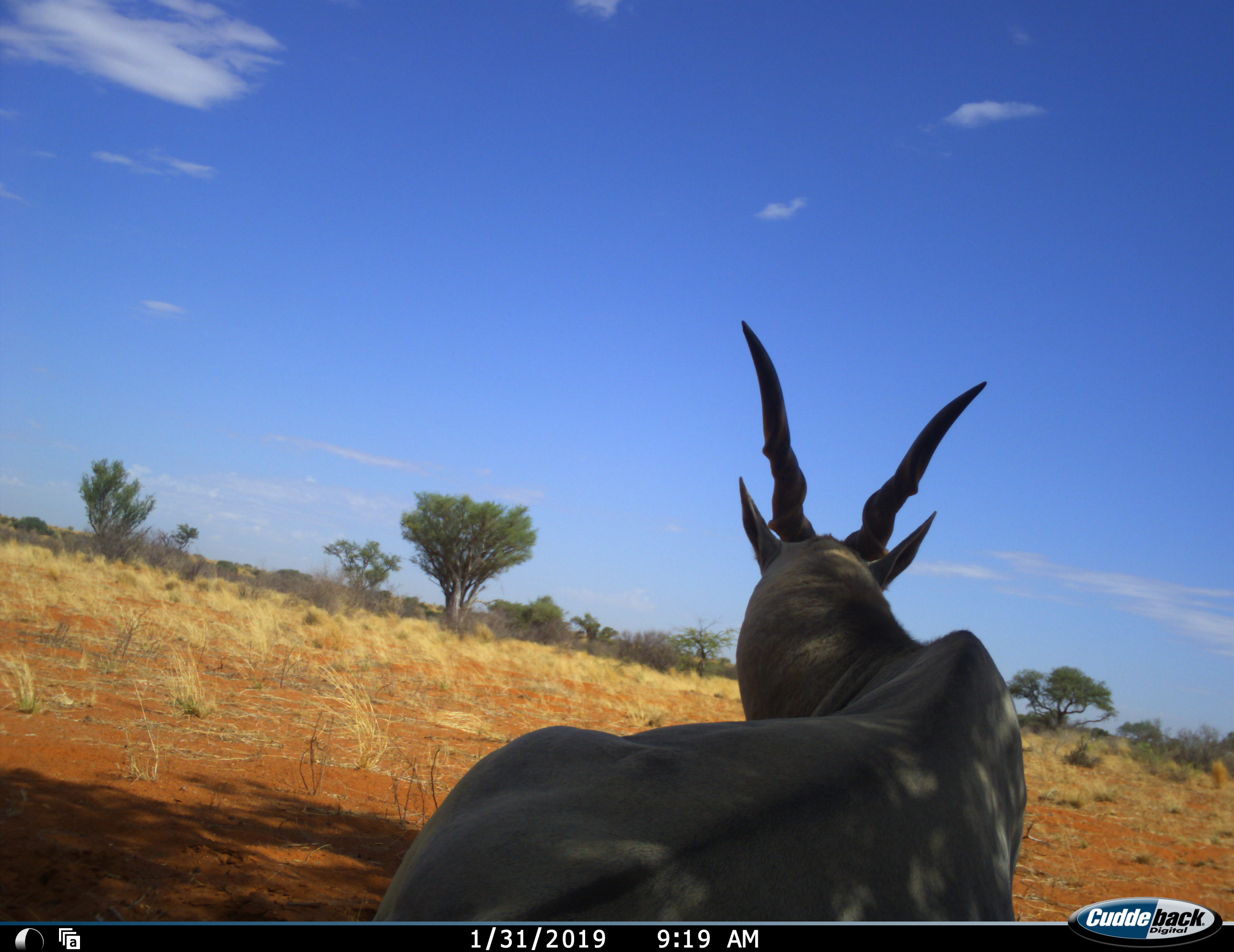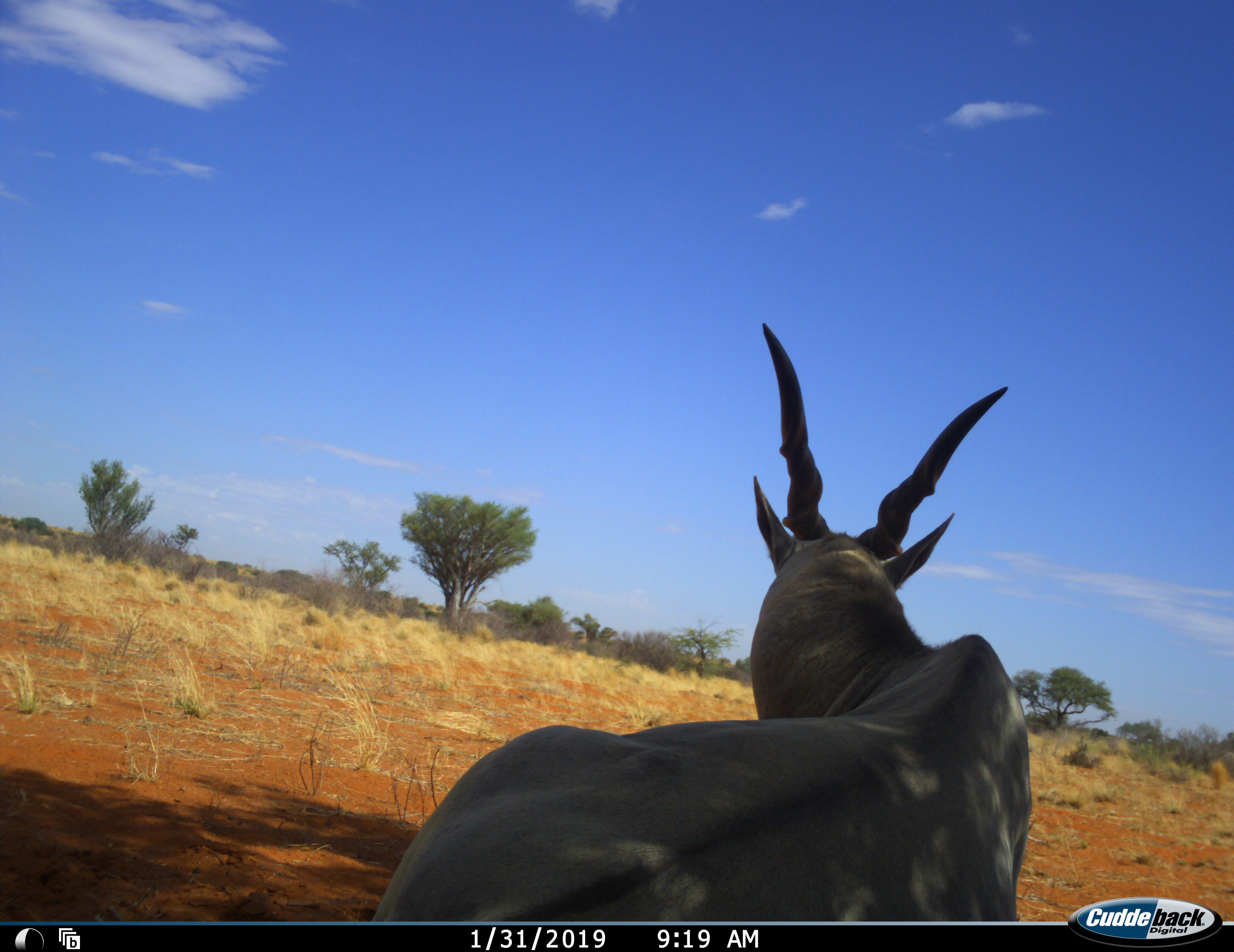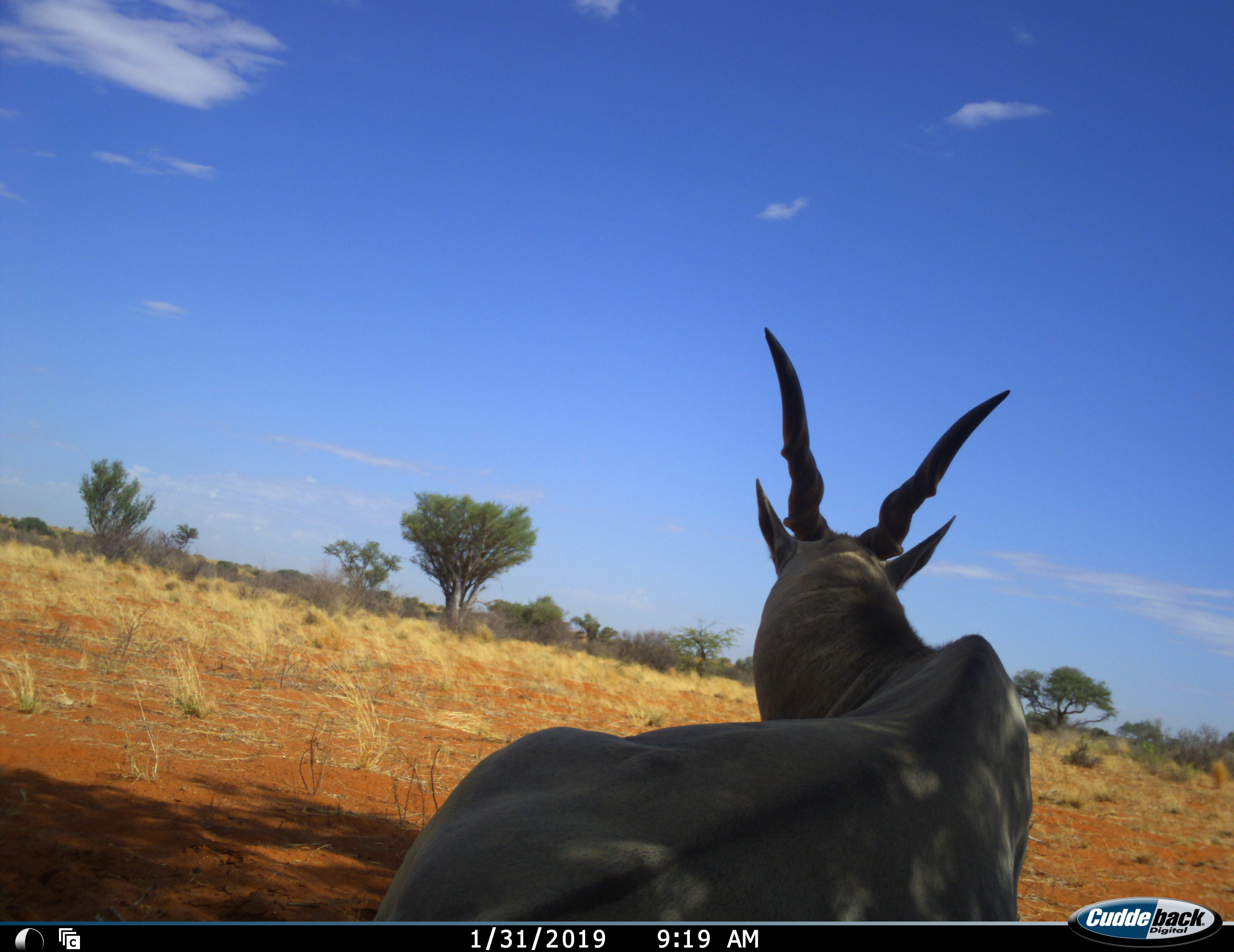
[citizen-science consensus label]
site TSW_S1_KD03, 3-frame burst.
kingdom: Animalia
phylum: Chordata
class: Mammalia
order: Artiodactyla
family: Bovidae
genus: Tragelaphus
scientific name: Tragelaphus oryx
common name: eland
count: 1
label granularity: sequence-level